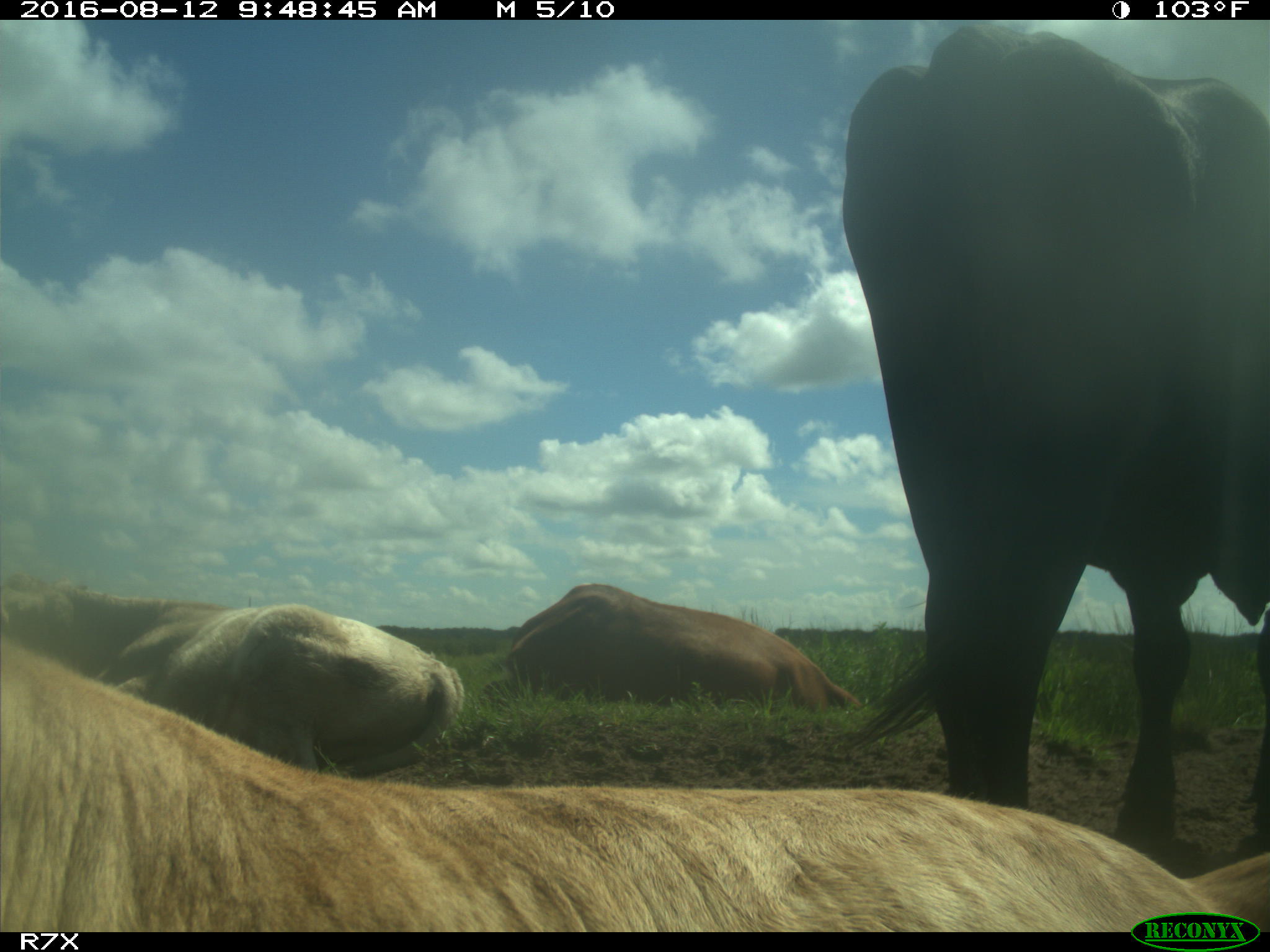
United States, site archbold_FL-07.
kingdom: Animalia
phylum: Chordata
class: Mammalia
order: Artiodactyla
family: Bovidae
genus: Bos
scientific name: Bos taurus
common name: domestic cow